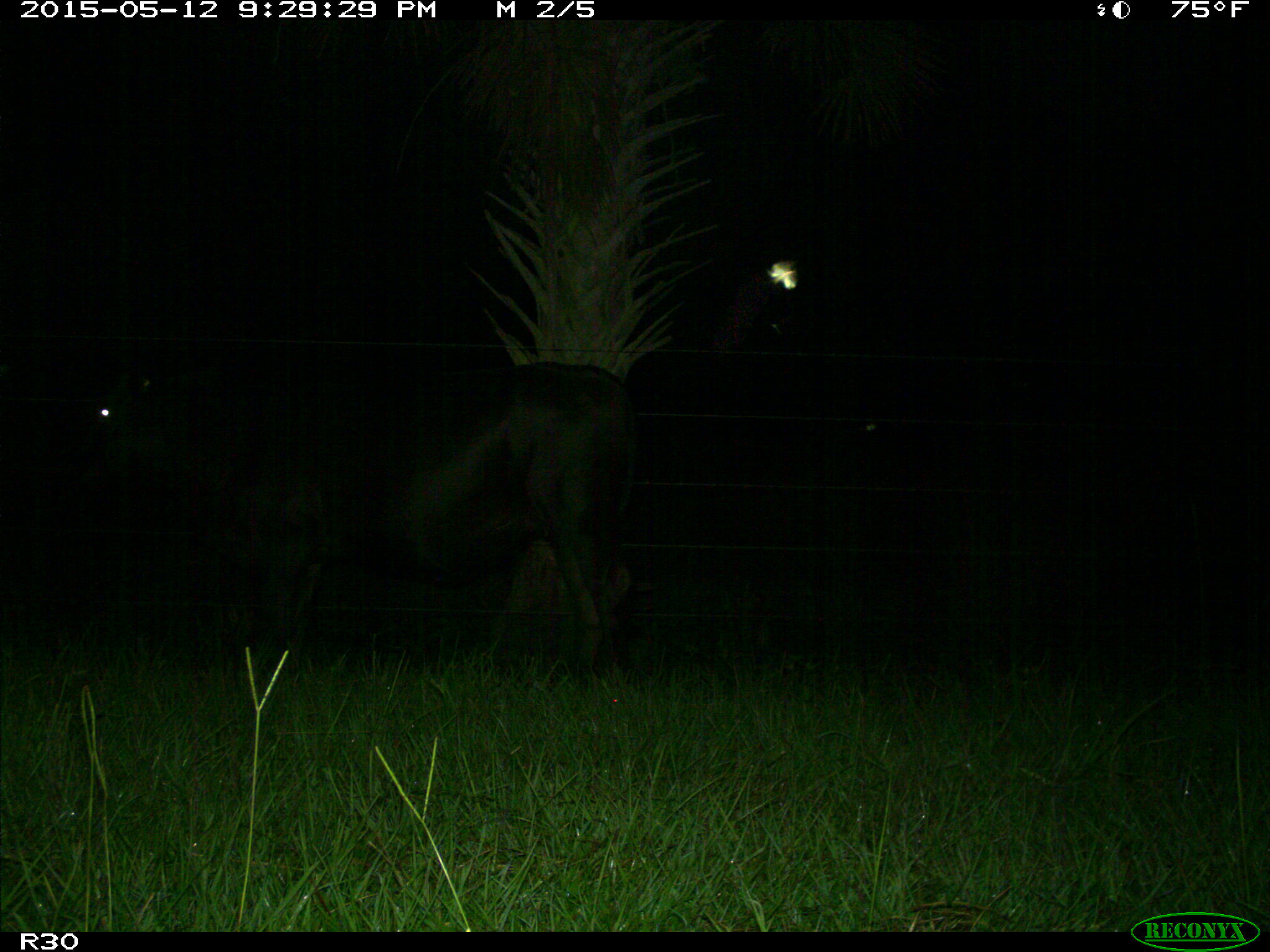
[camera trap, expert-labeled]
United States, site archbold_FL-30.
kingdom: Animalia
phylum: Chordata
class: Mammalia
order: Artiodactyla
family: Bovidae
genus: Bos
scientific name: Bos taurus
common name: domestic cow